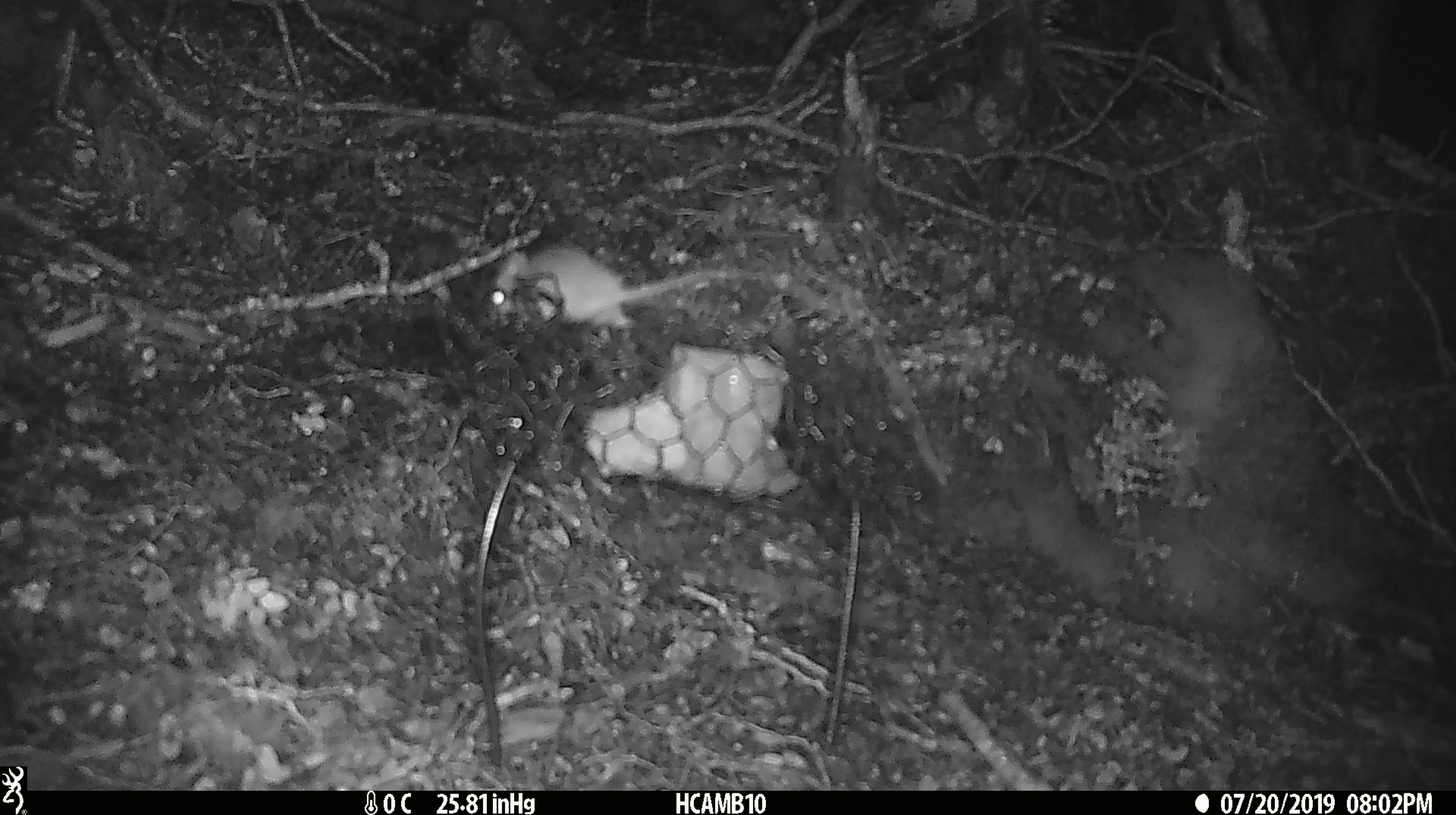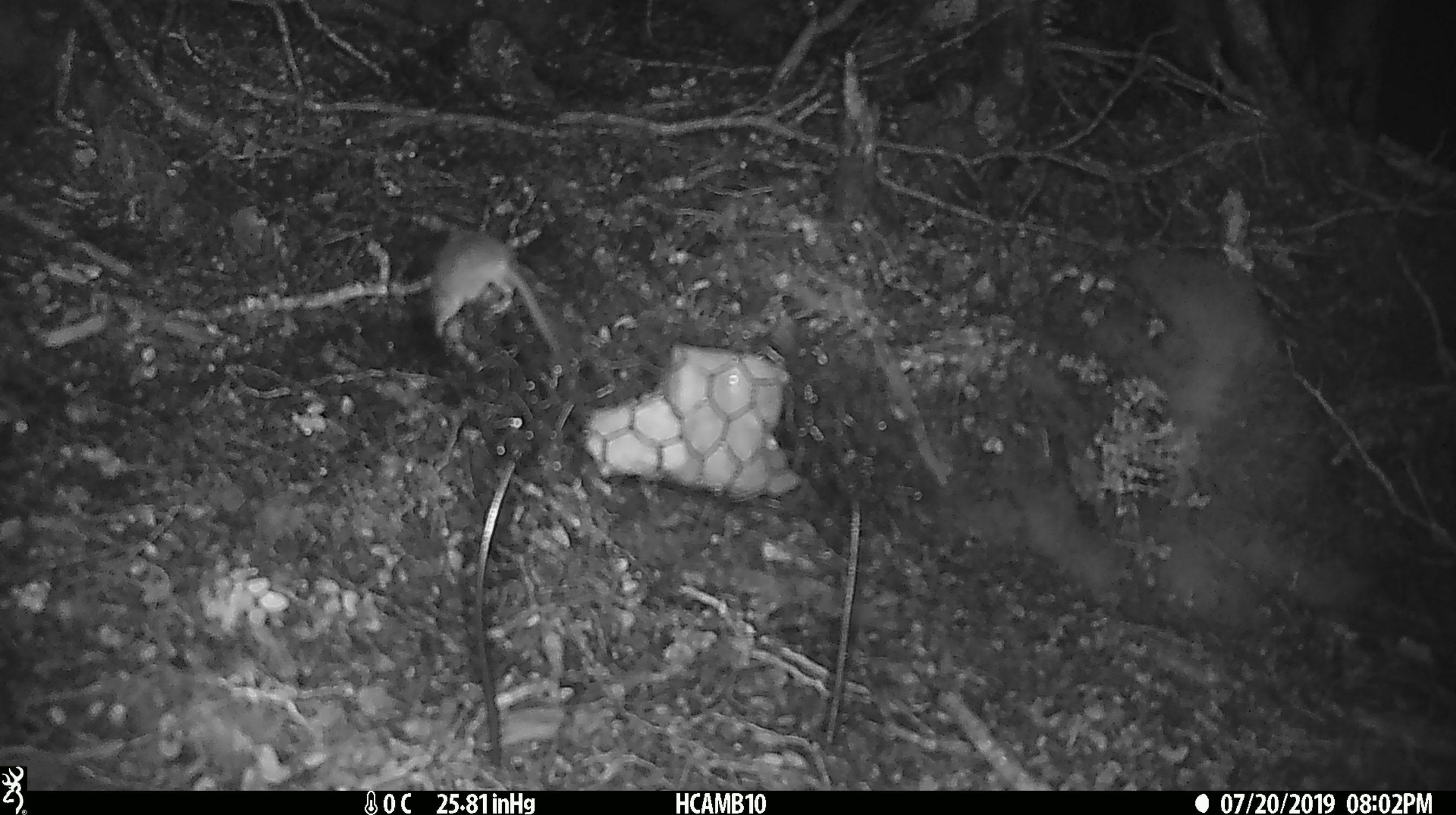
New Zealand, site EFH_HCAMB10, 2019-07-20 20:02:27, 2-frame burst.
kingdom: Animalia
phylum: Chordata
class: Mammalia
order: Rodentia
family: Muridae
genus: Mus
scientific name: Mus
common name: mouse